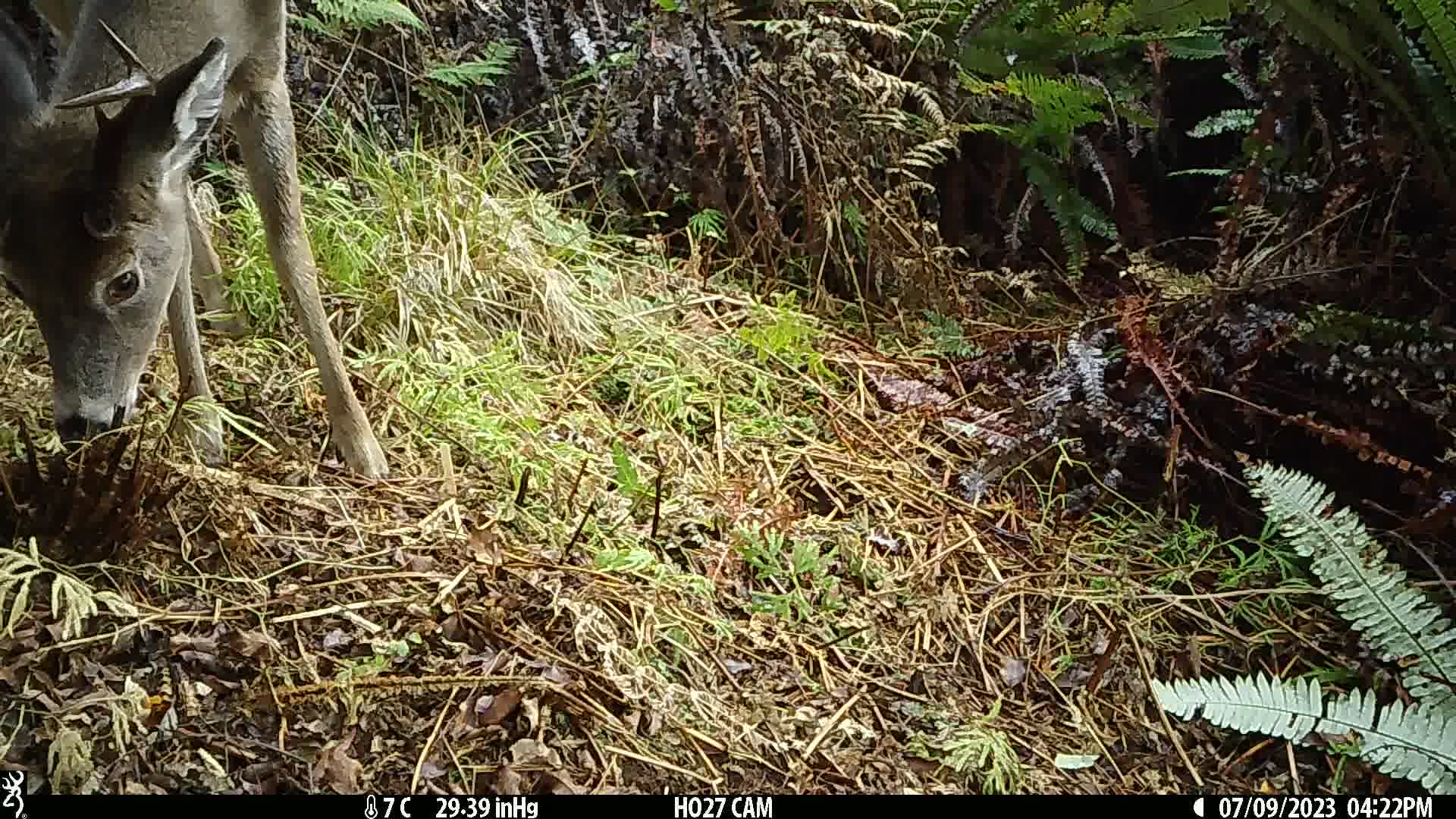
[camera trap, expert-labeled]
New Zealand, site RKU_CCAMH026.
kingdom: Animalia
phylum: Chordata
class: Mammalia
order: Artiodactyla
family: Cervidae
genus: Odocoileus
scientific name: Odocoileus virginianus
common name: white-tailed deer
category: white tailed deer